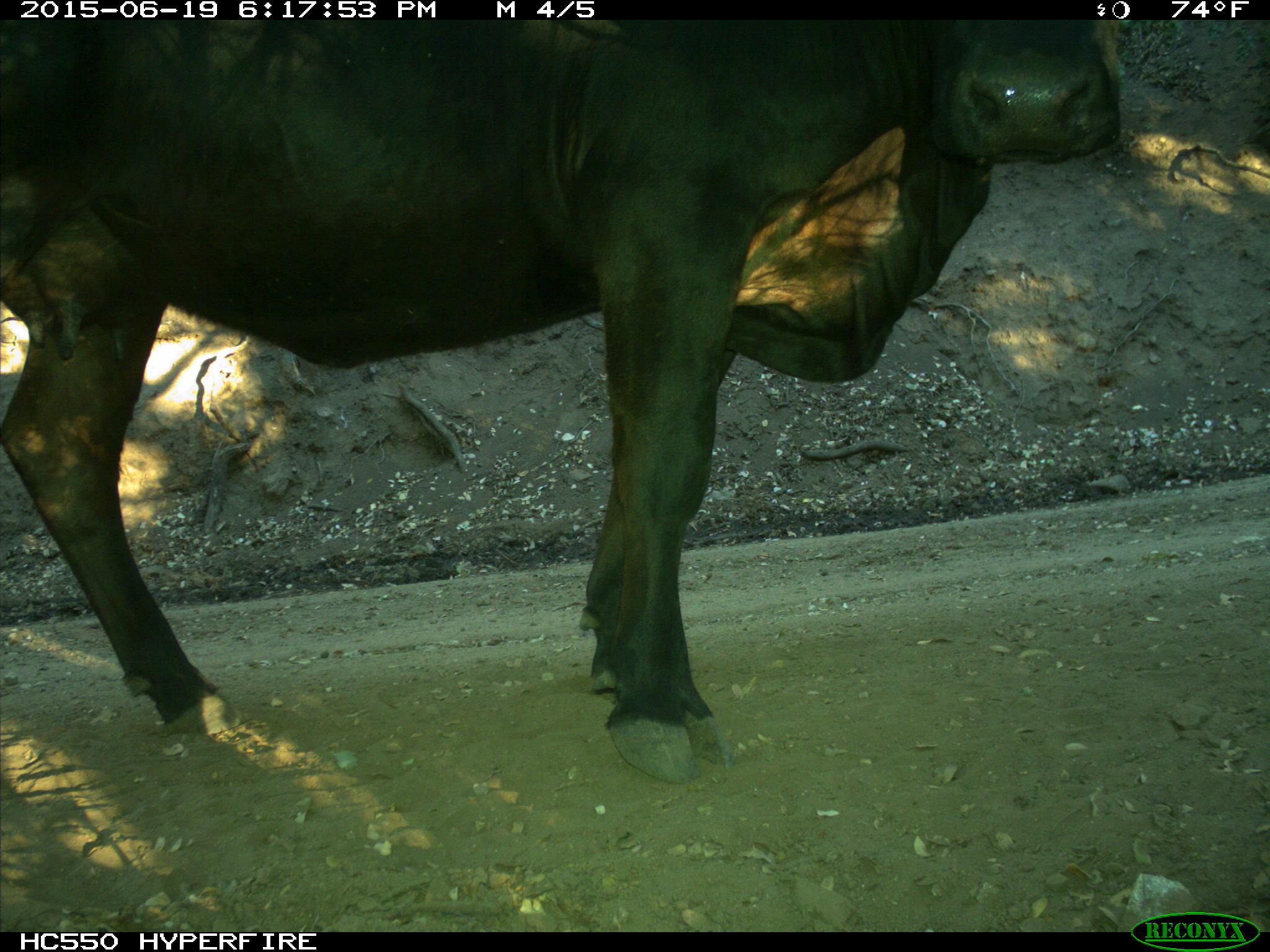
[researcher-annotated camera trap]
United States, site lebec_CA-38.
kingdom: Animalia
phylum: Chordata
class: Mammalia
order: Artiodactyla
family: Bovidae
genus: Bos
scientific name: Bos taurus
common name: domestic cow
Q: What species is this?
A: Bos taurus (domestic cow).